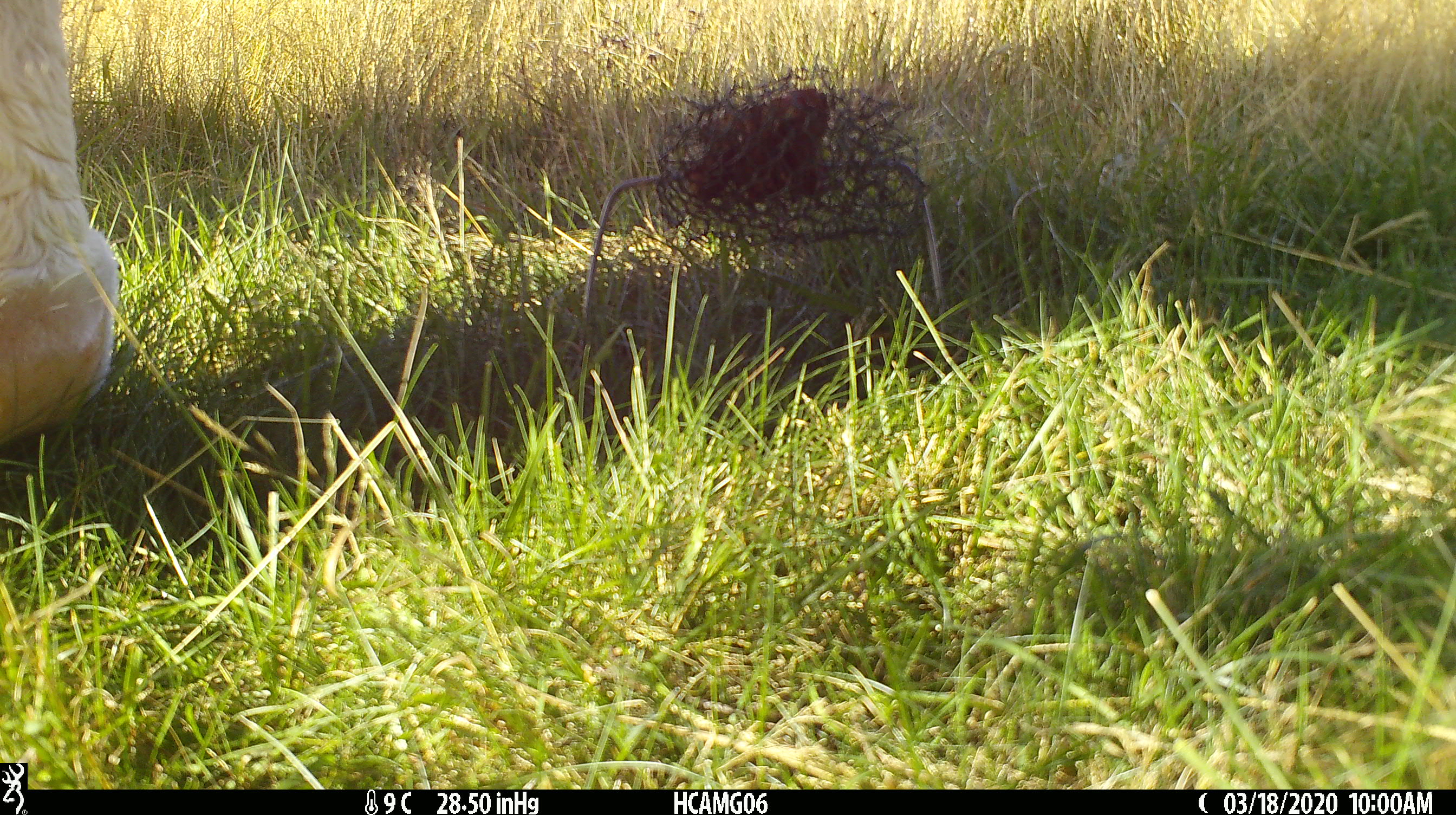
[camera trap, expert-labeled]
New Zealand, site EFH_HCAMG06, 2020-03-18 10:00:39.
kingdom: Animalia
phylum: Chordata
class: Mammalia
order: Artiodactyla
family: Bovidae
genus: Bos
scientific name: Bos taurus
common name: domestic cow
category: cow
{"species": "cow (domestic cow) (Bos taurus)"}